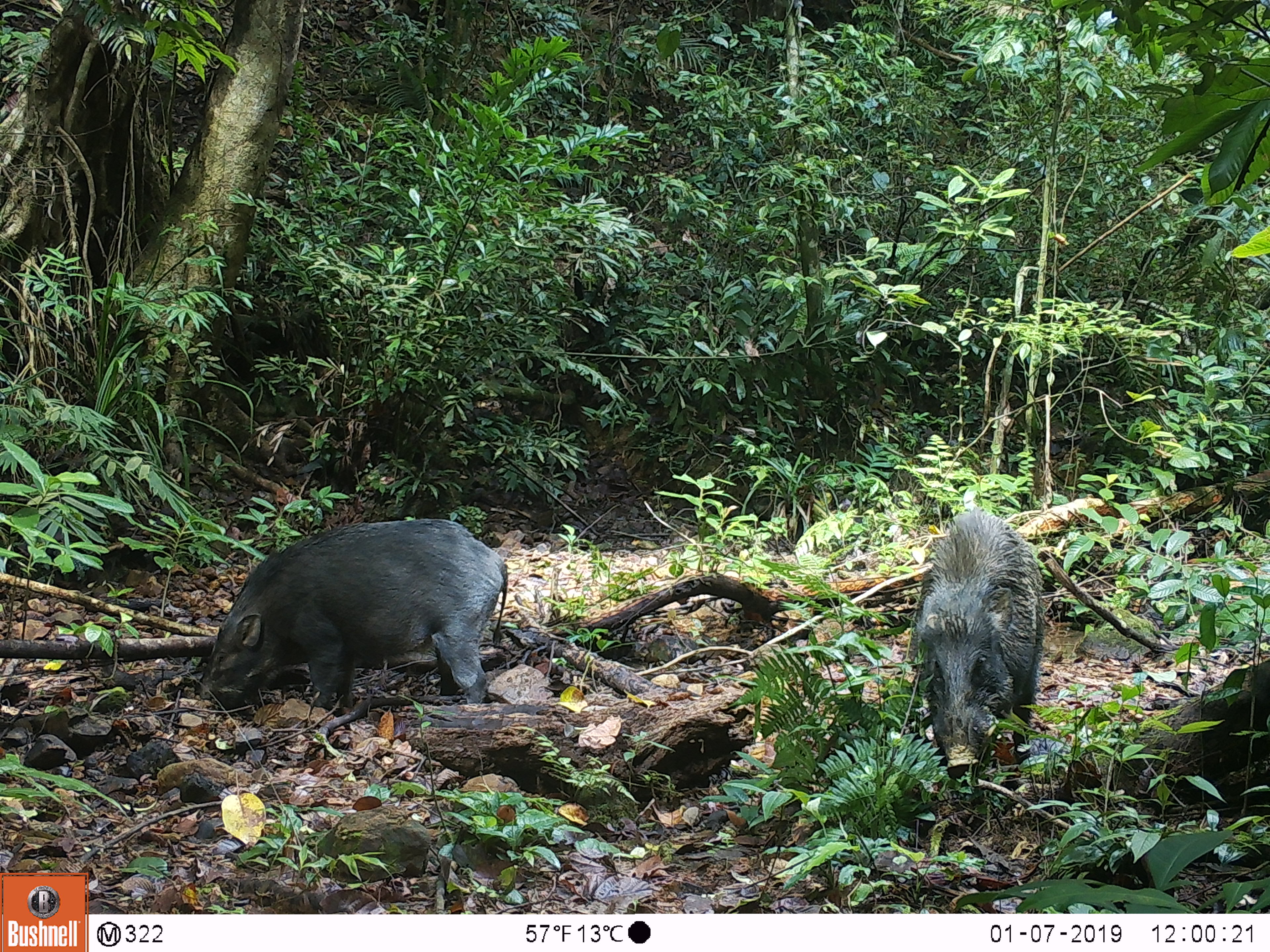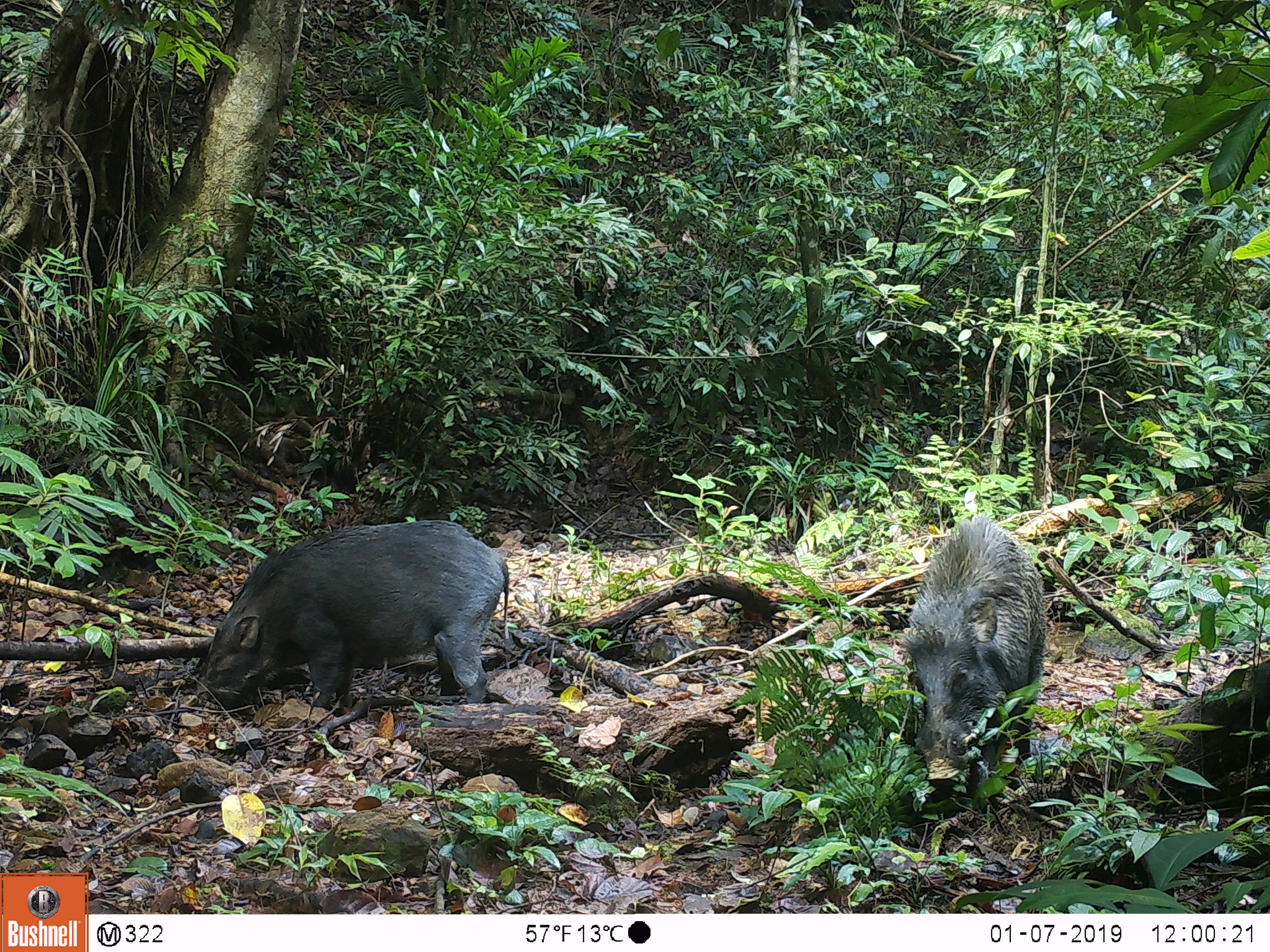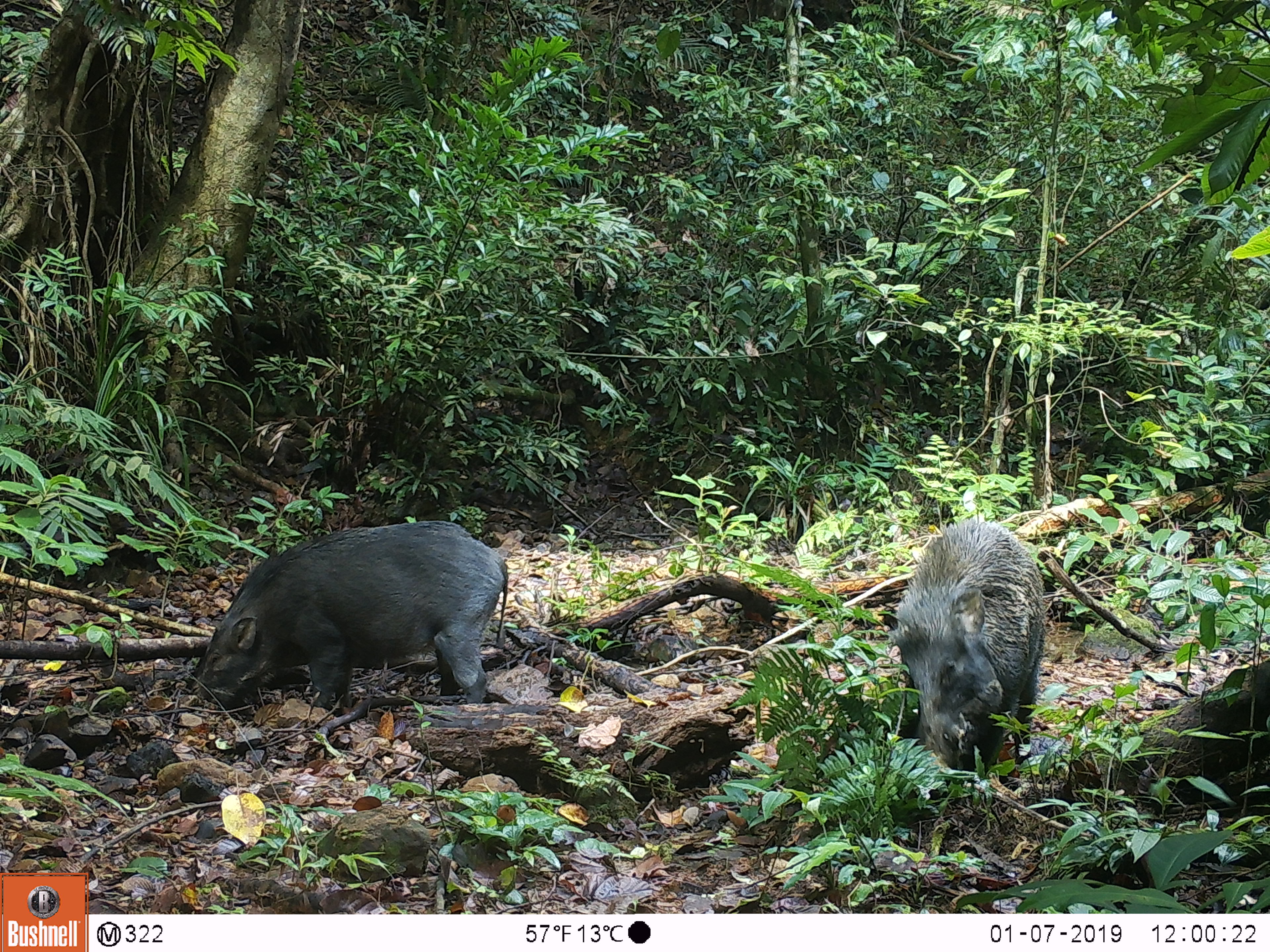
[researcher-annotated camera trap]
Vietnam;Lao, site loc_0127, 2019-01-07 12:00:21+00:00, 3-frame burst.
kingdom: Animalia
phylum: Chordata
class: Mammalia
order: Artiodactyla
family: Suidae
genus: Sus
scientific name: Sus scrofa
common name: eurasian wild pig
Eurasian wild pig (Sus scrofa). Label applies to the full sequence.